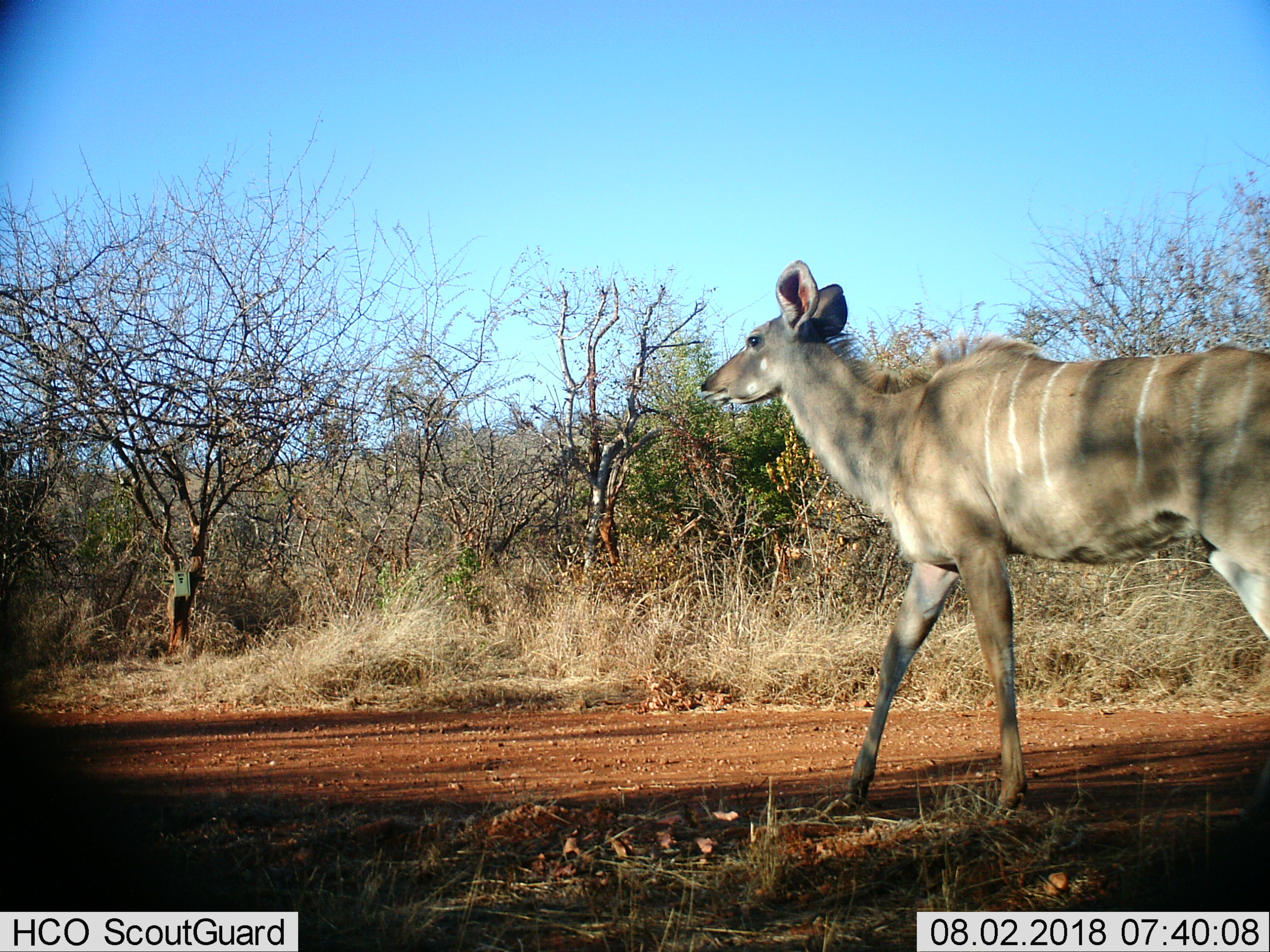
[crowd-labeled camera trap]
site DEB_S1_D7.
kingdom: Animalia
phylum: Chordata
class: Mammalia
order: Artiodactyla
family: Bovidae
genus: Tragelaphus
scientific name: Tragelaphus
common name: kudu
Kudu (Tragelaphus), count 1. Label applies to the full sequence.